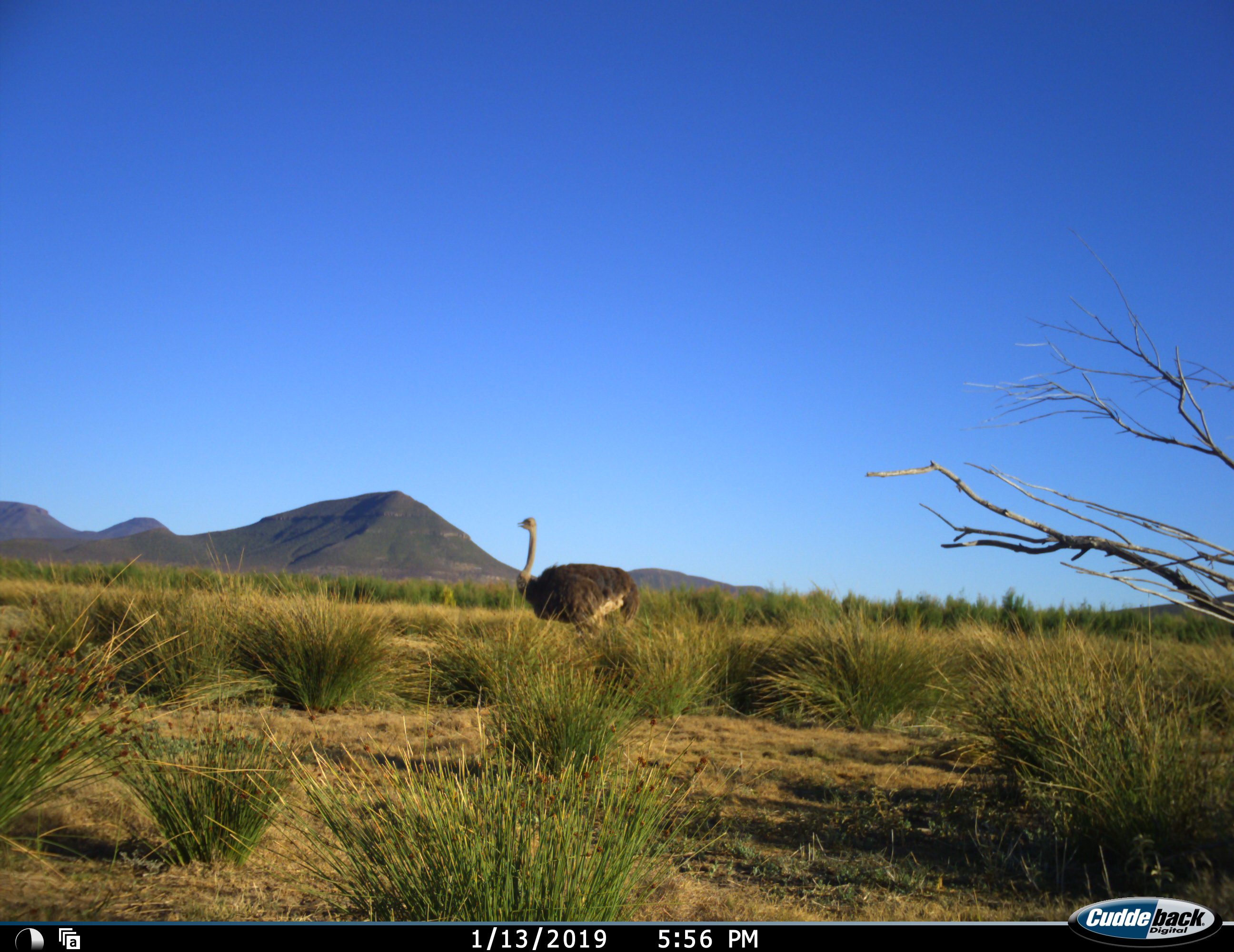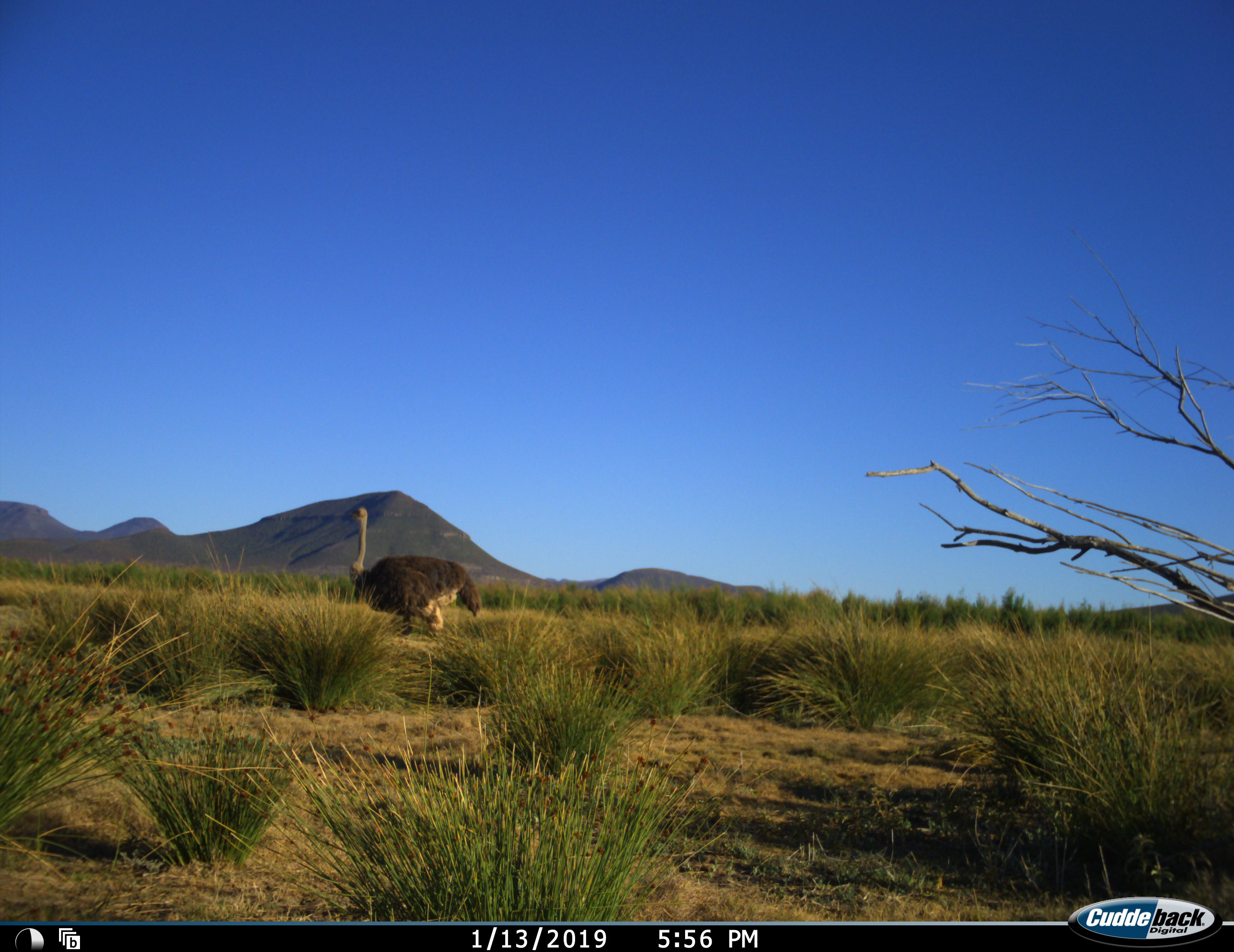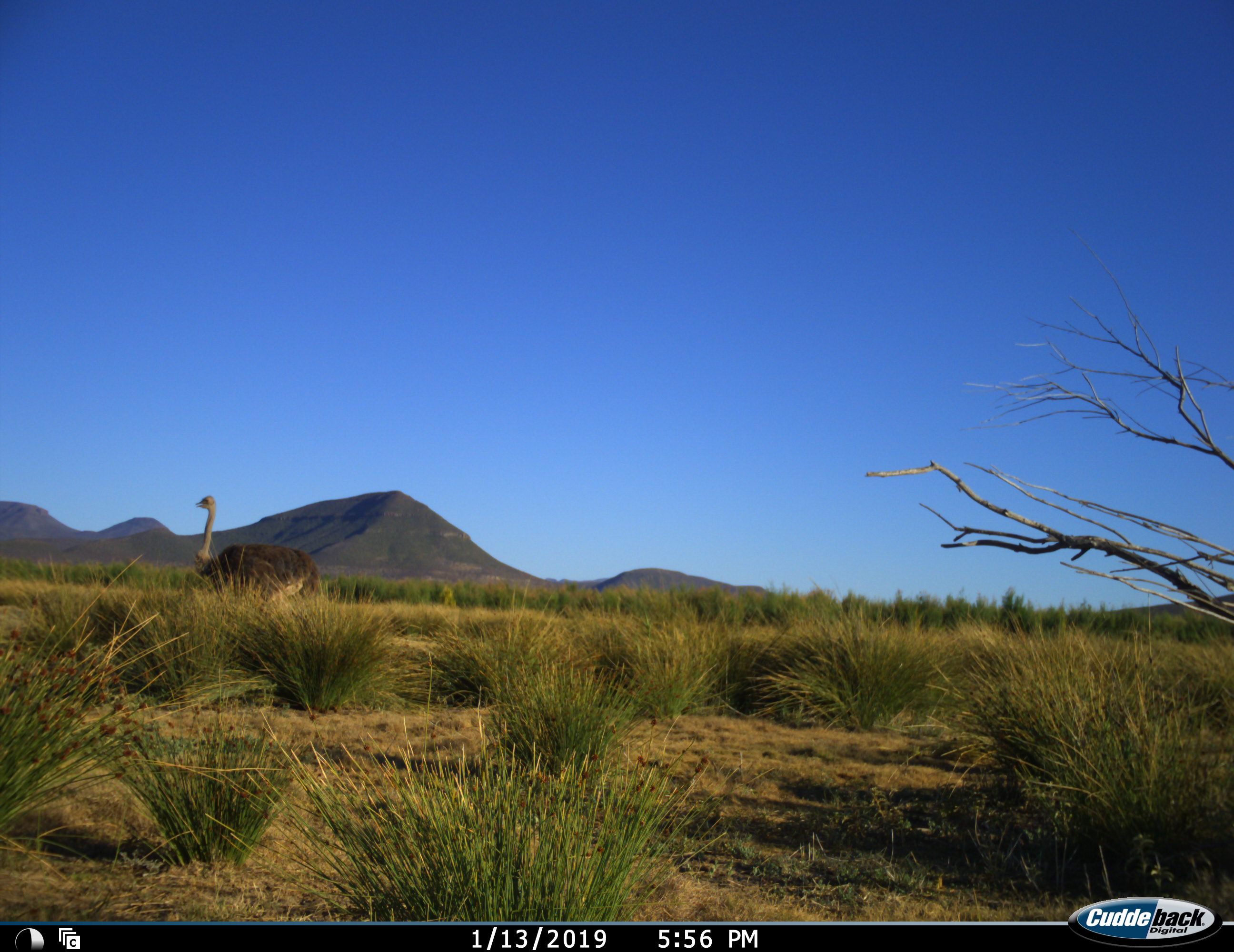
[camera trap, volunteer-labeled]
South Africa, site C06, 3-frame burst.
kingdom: Animalia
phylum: Chordata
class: Aves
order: Struthioniformes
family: Struthionidae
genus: Struthio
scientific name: Struthio camelus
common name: ostrich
Ostrich (Struthio camelus), count 1. Behavior (volunteer vote fractions): standing 10%, resting 0%, moving 90%, interacting 0%. Young present (vote fraction): 0%. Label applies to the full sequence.